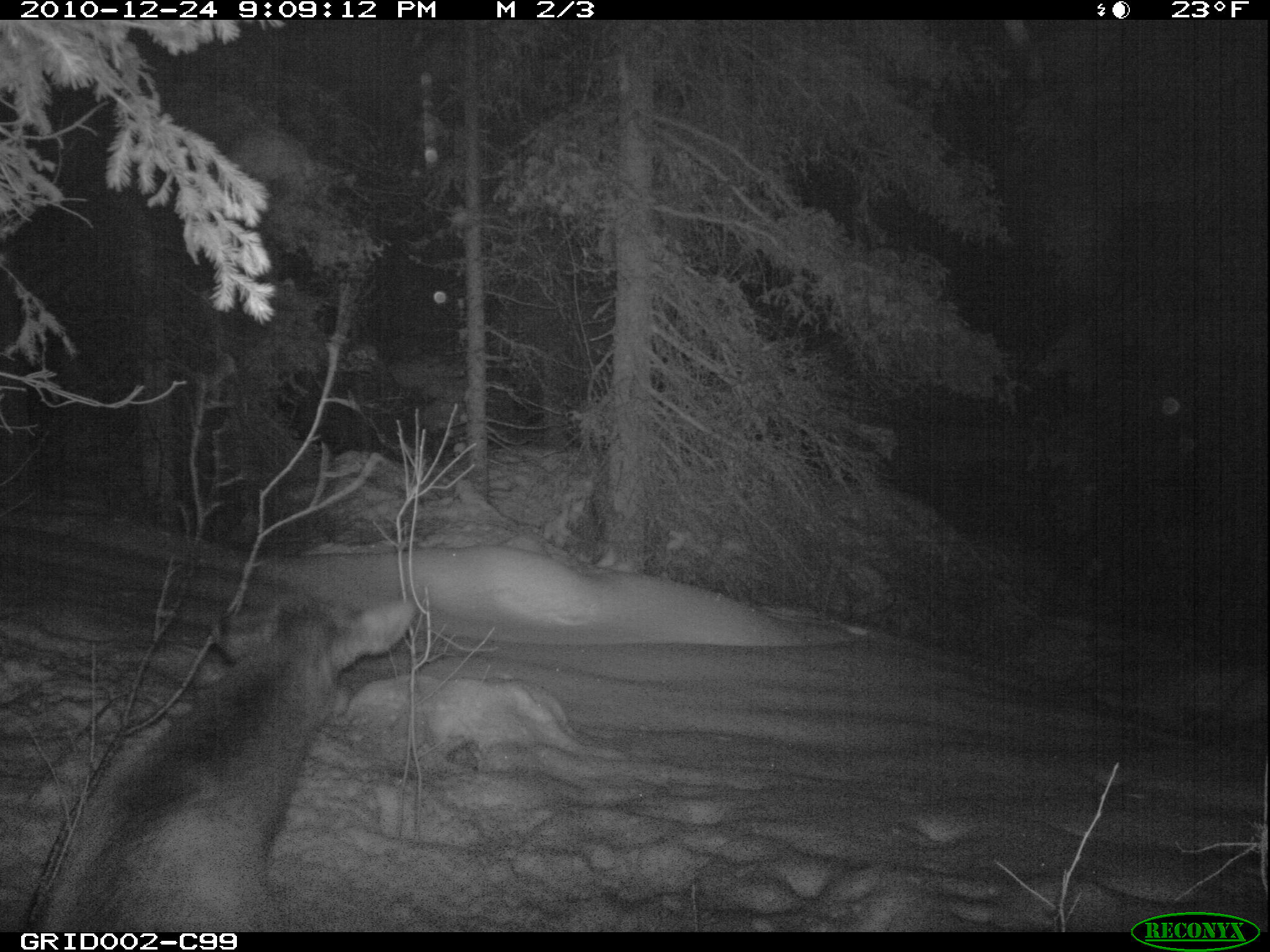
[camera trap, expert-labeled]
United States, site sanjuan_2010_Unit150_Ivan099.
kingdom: Animalia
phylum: Chordata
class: Mammalia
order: Artiodactyla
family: Cervidae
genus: Cervus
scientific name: Cervus elaphus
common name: red deer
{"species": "Cervus elaphus (red deer)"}